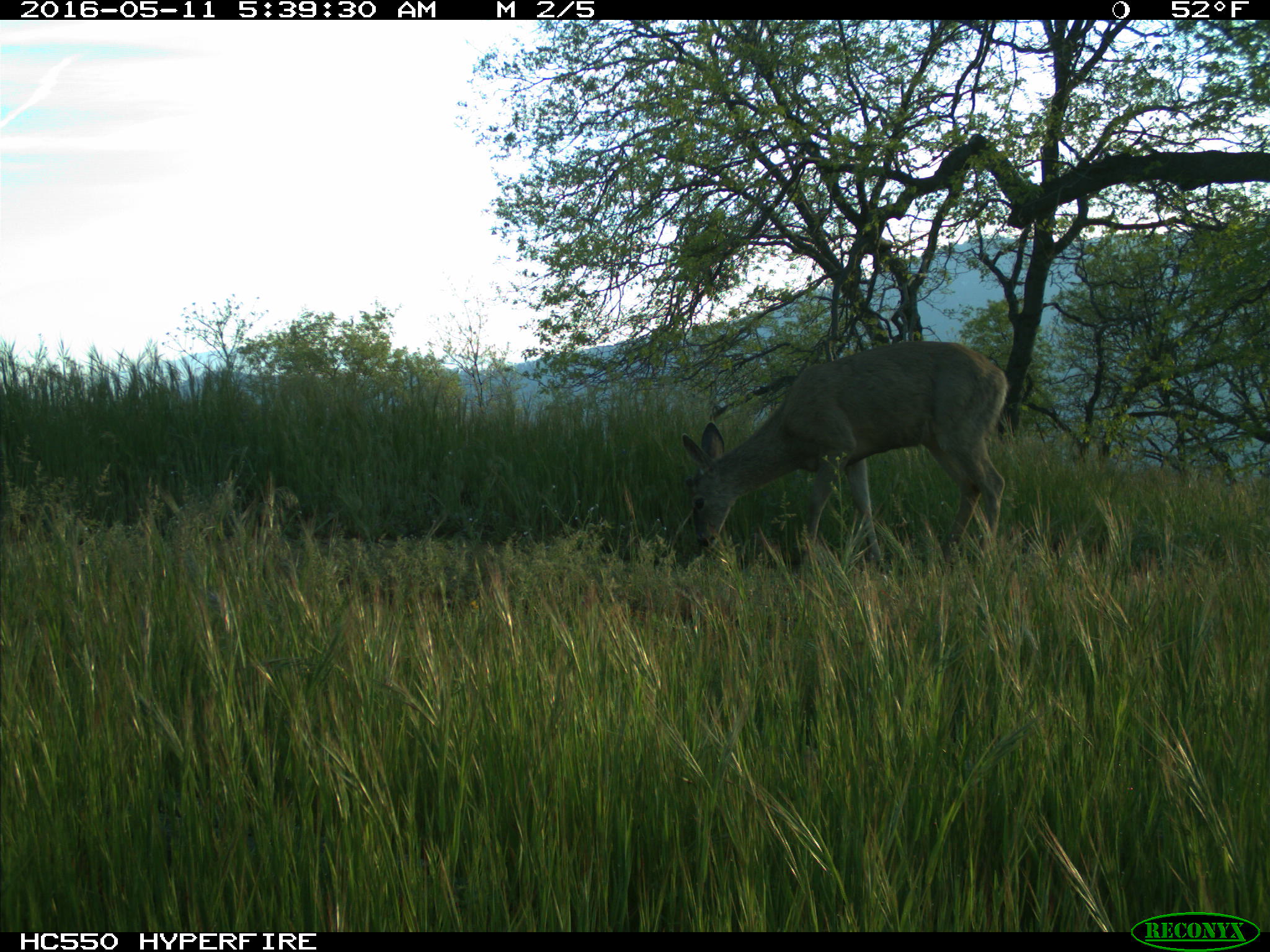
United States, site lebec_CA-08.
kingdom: Animalia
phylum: Chordata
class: Mammalia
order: Artiodactyla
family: Cervidae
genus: Odocoileus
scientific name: Odocoileus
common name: deer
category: unidentified deer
Unidentified deer (deer) (Odocoileus).